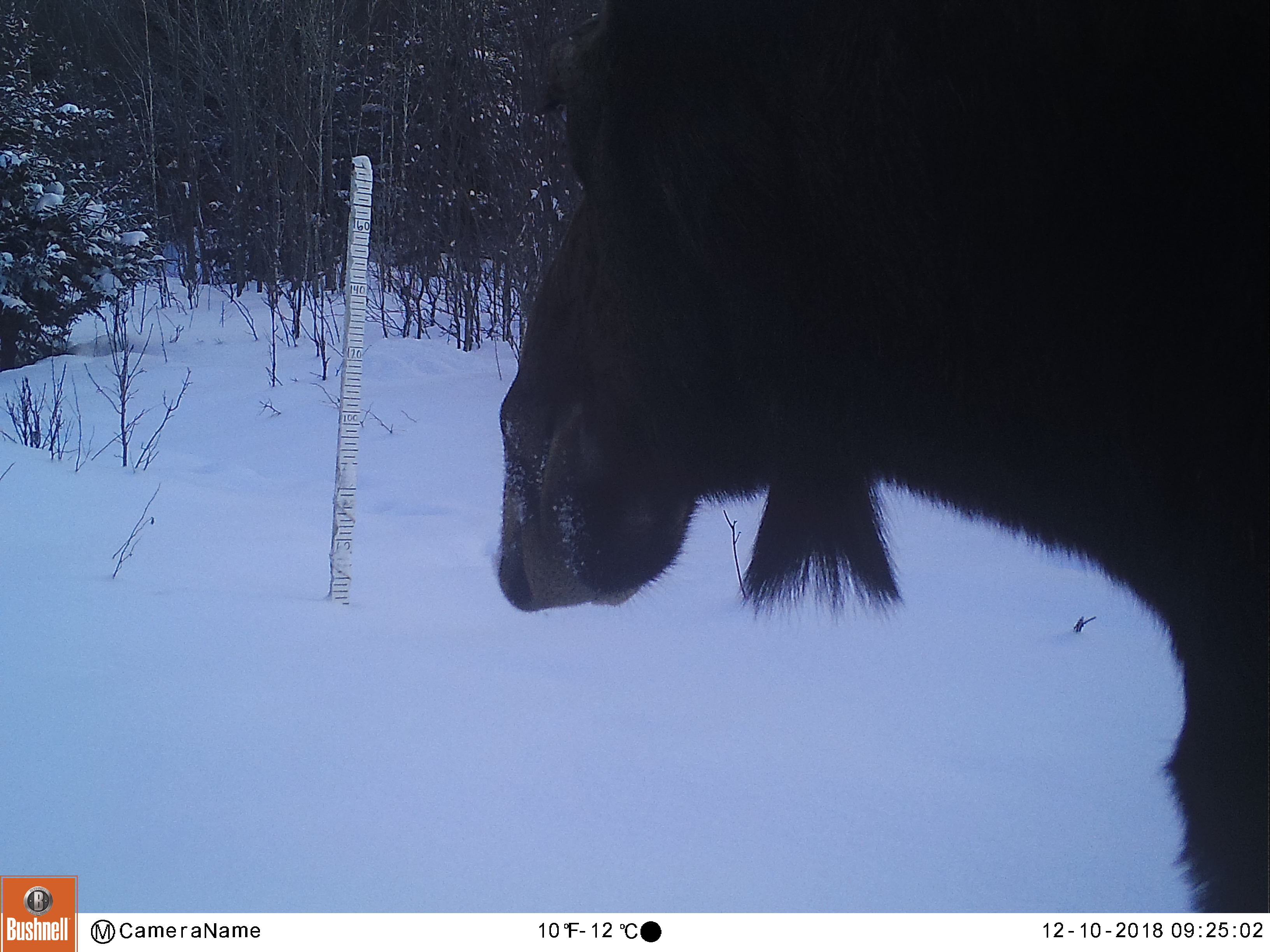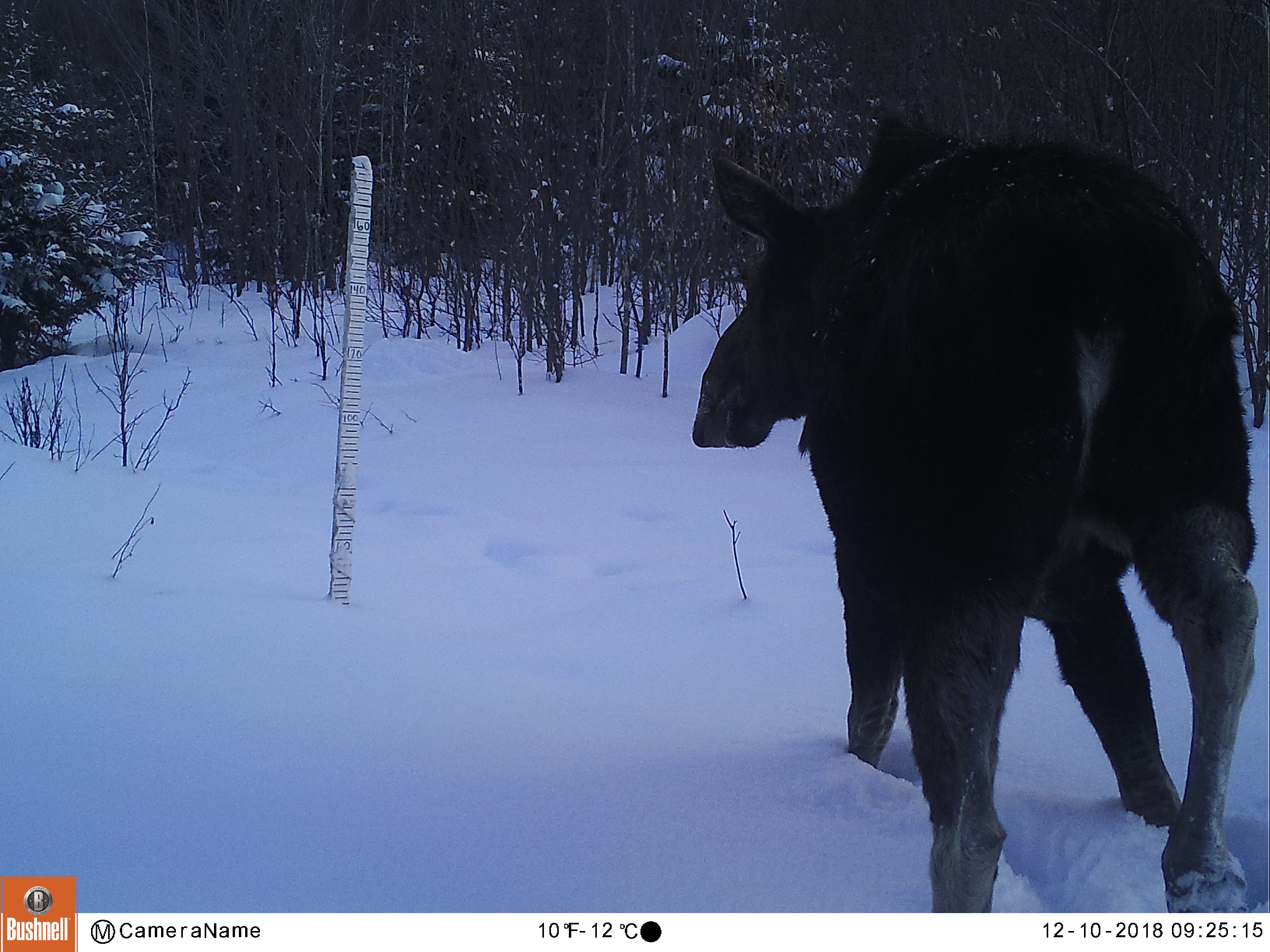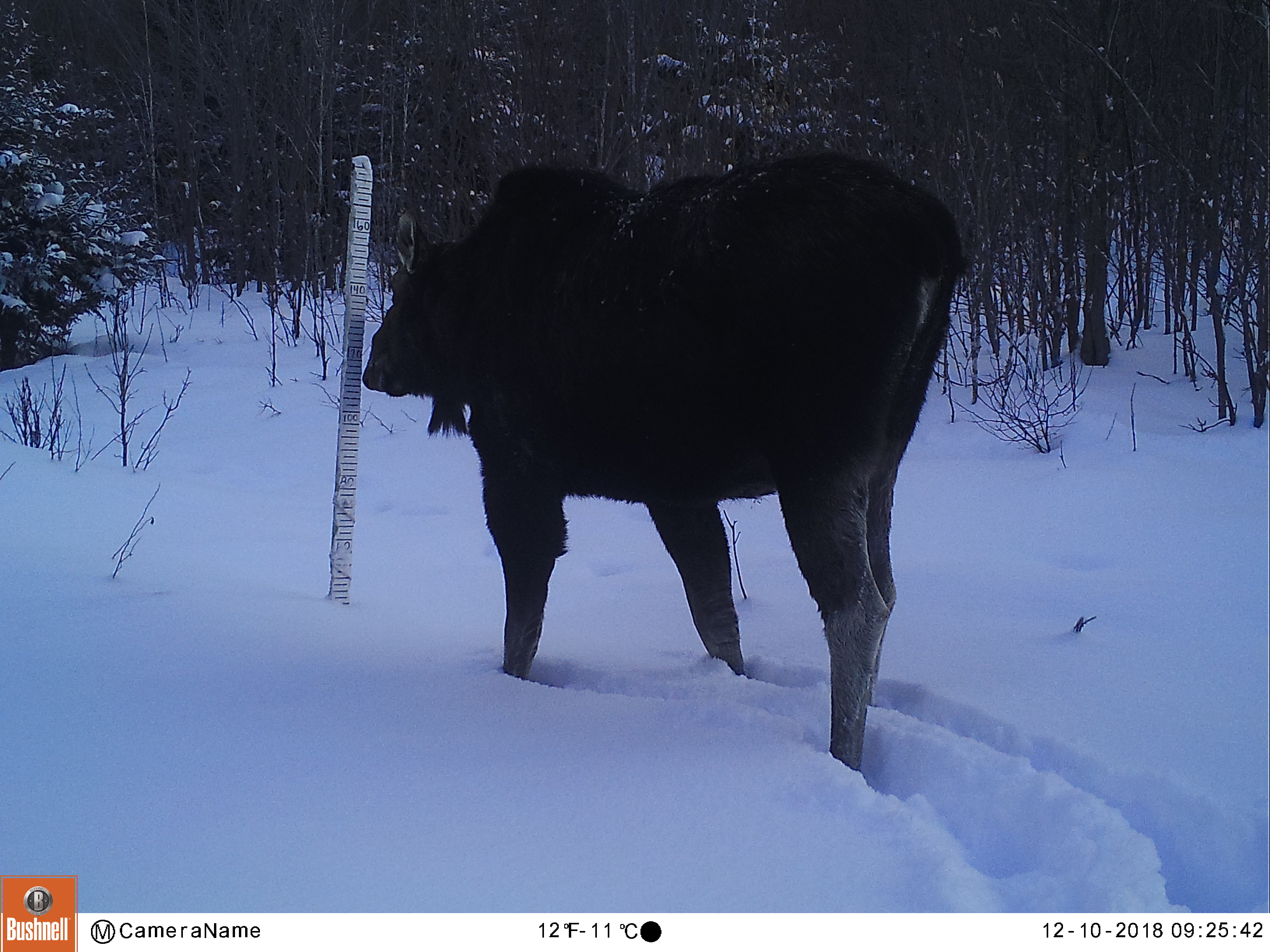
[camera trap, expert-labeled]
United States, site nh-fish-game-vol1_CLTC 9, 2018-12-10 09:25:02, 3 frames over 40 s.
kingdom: Animalia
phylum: Chordata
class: Mammalia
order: Artiodactyla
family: Cervidae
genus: Alces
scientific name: Alces alces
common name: moose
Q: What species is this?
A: Moose (Alces alces).